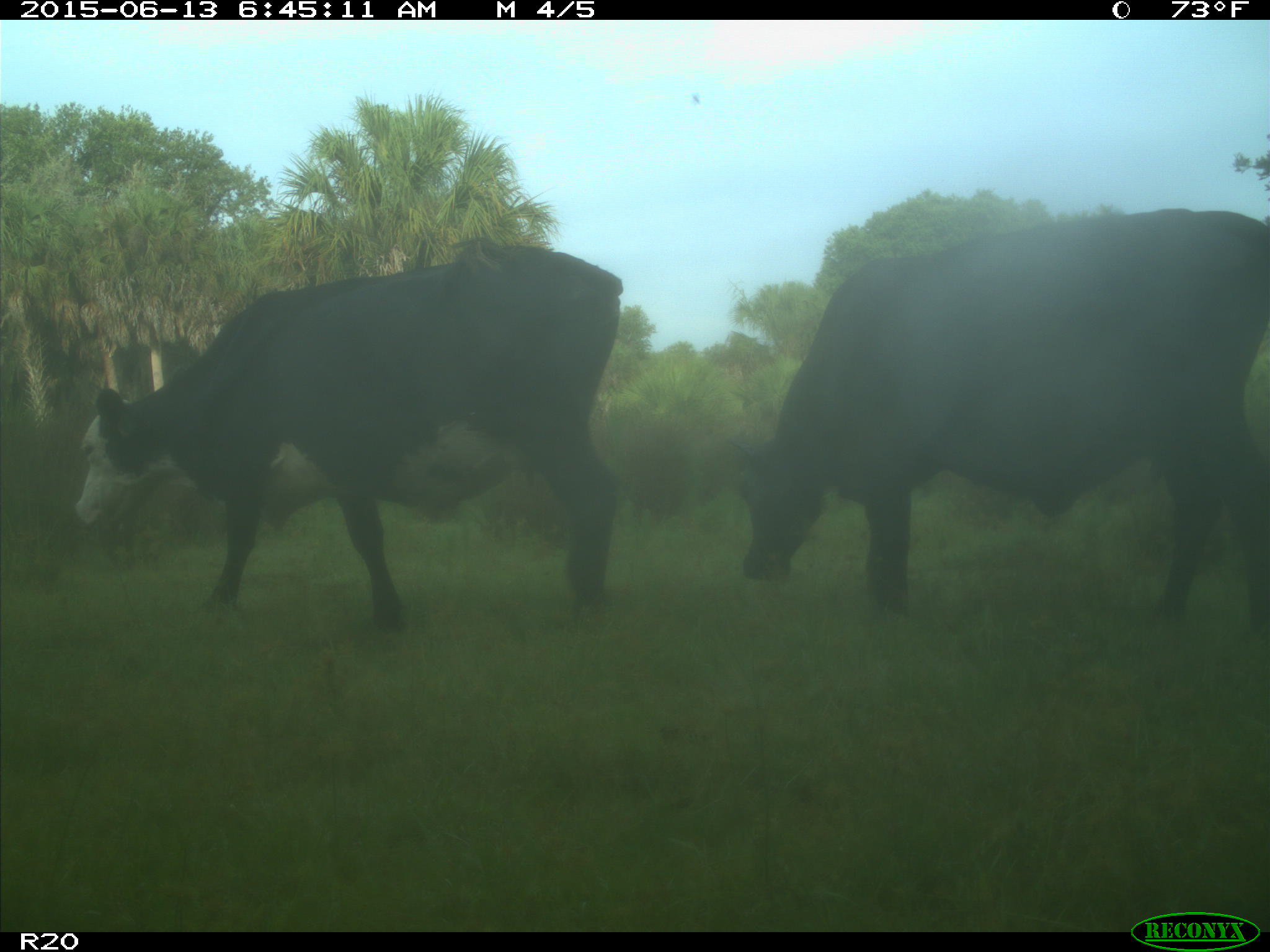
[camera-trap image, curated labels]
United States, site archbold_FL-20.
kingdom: Animalia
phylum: Chordata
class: Mammalia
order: Artiodactyla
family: Bovidae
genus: Bos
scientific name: Bos taurus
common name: domestic cow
Bos taurus (domestic cow).